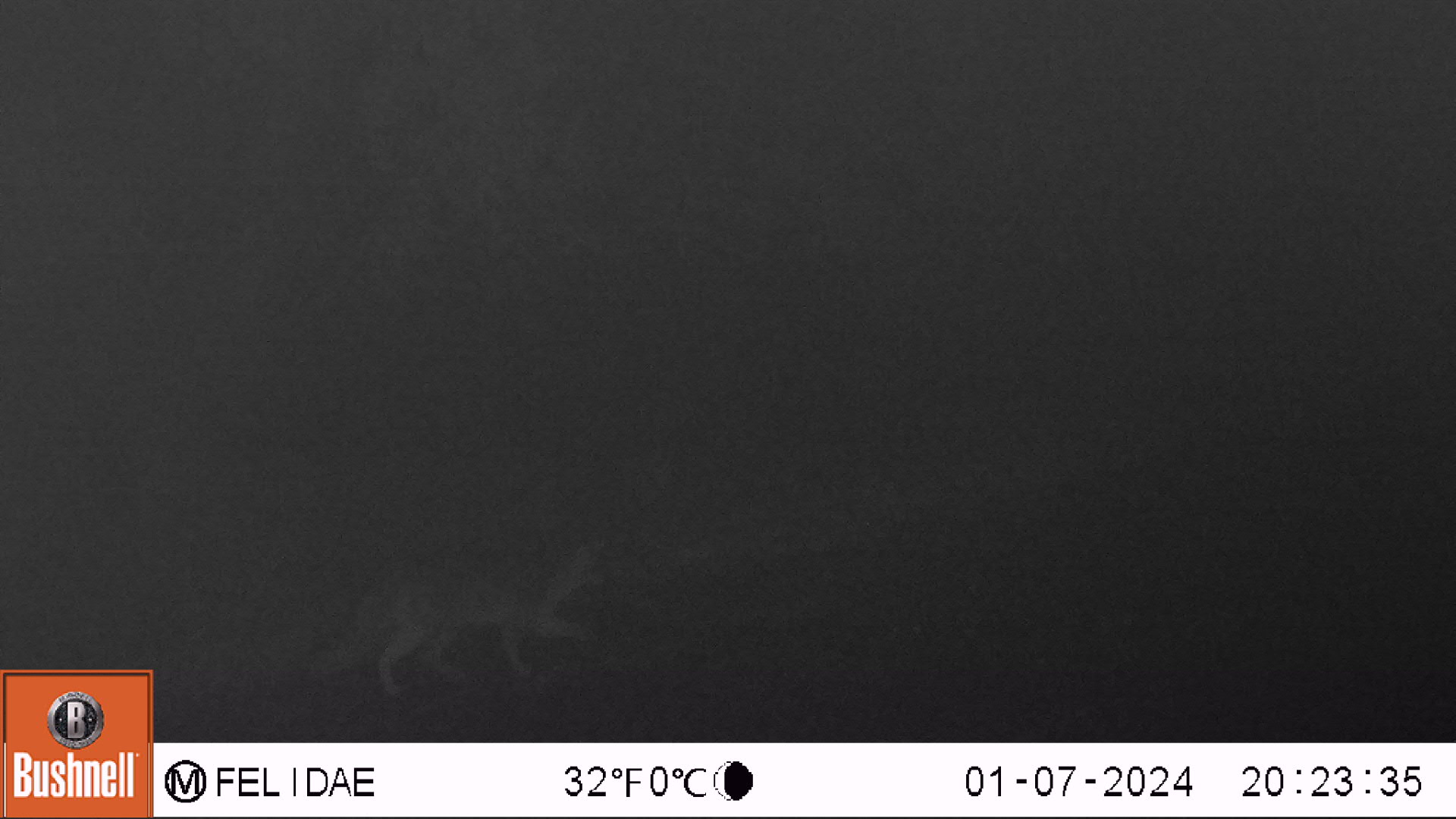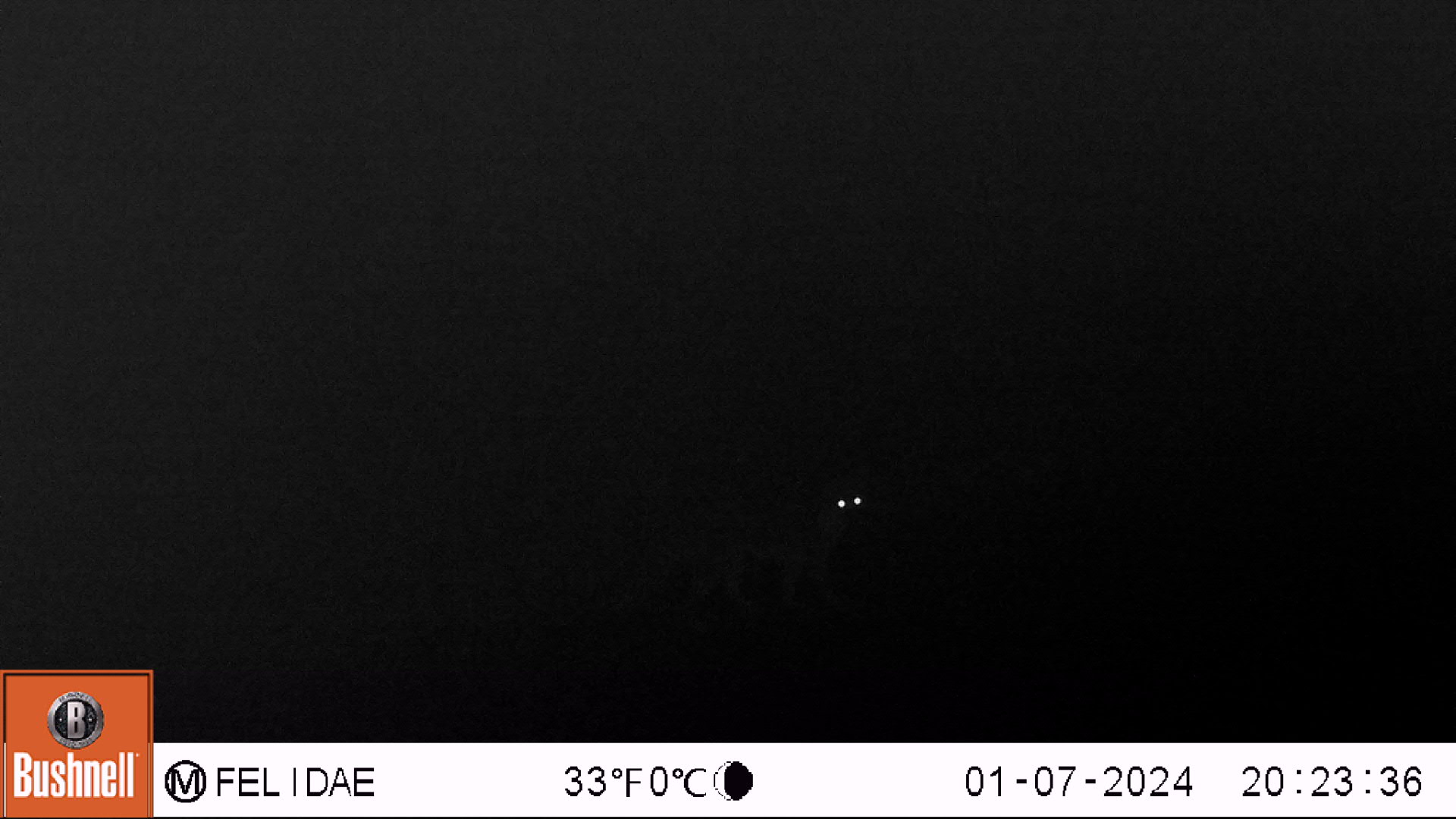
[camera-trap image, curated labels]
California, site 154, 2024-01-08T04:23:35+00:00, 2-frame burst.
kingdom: Animalia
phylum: Chordata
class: Mammalia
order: Carnivora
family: Canidae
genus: Urocyon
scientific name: Urocyon cinereoargenteus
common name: gray fox